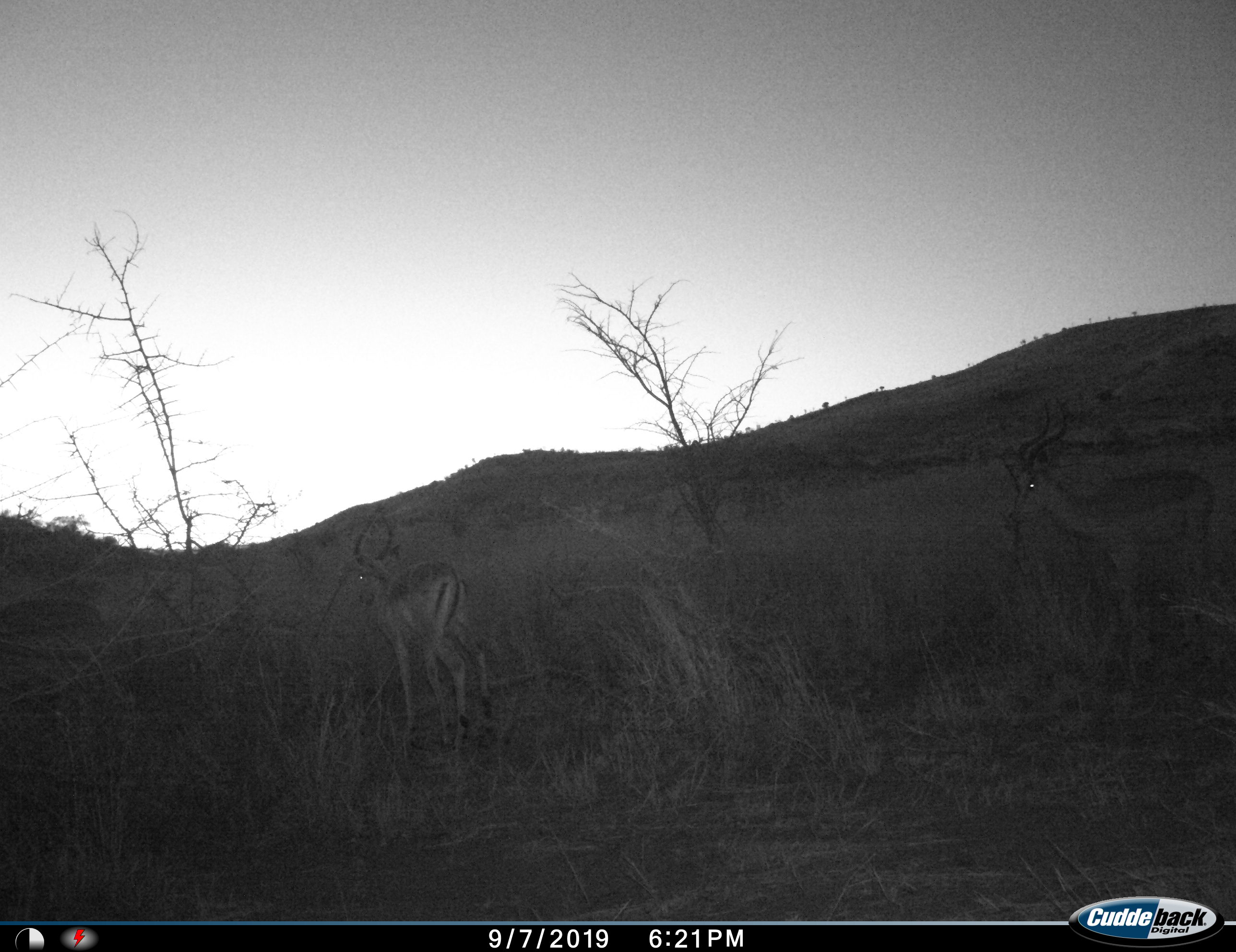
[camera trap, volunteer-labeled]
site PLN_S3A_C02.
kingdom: Animalia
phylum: Chordata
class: Mammalia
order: Artiodactyla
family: Bovidae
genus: Aepyceros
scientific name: Aepyceros melampus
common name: impala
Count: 2.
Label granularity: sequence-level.